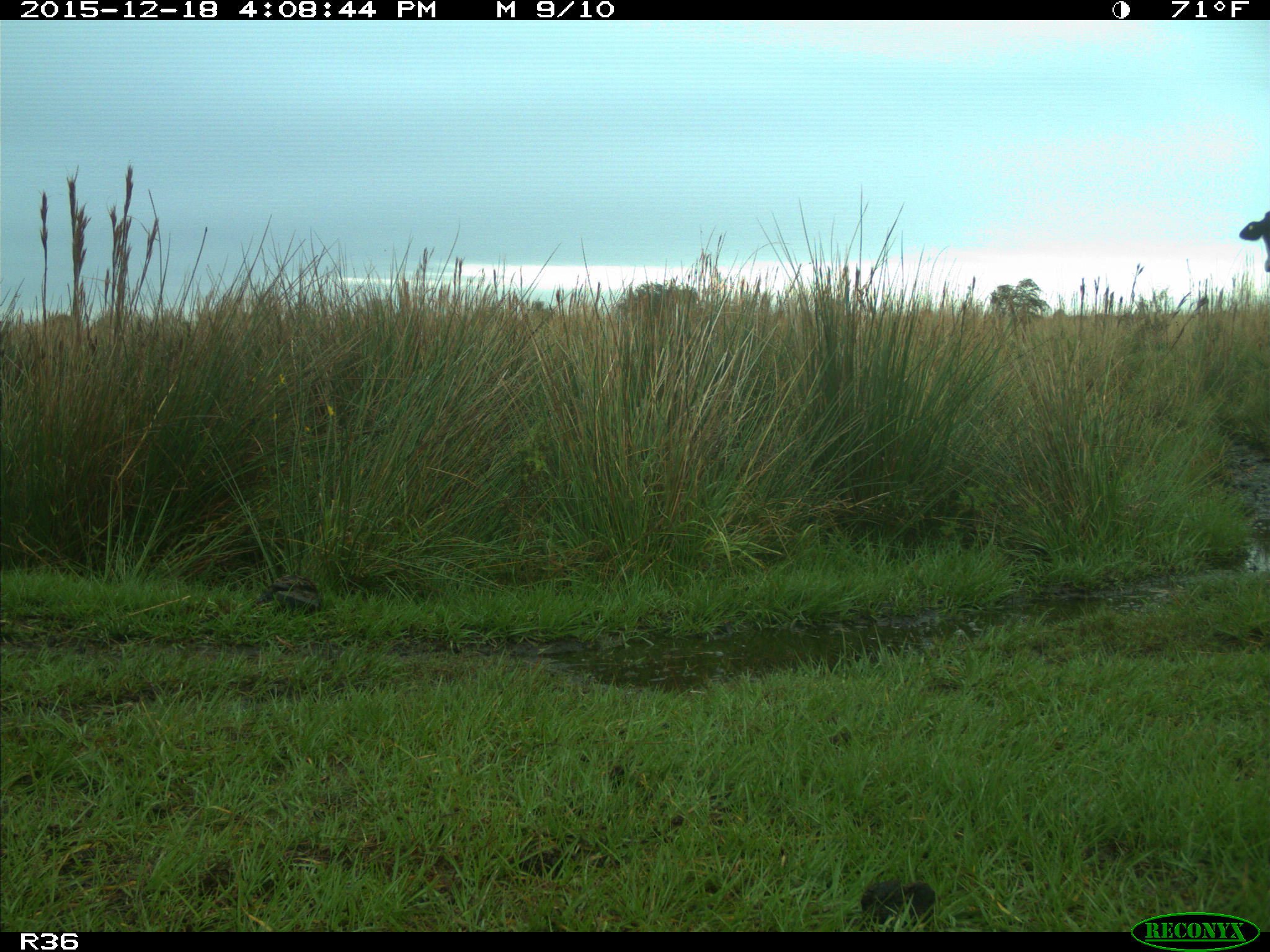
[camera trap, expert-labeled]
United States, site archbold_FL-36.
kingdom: Animalia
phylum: Chordata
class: Mammalia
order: Artiodactyla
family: Bovidae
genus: Bos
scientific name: Bos taurus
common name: domestic cow